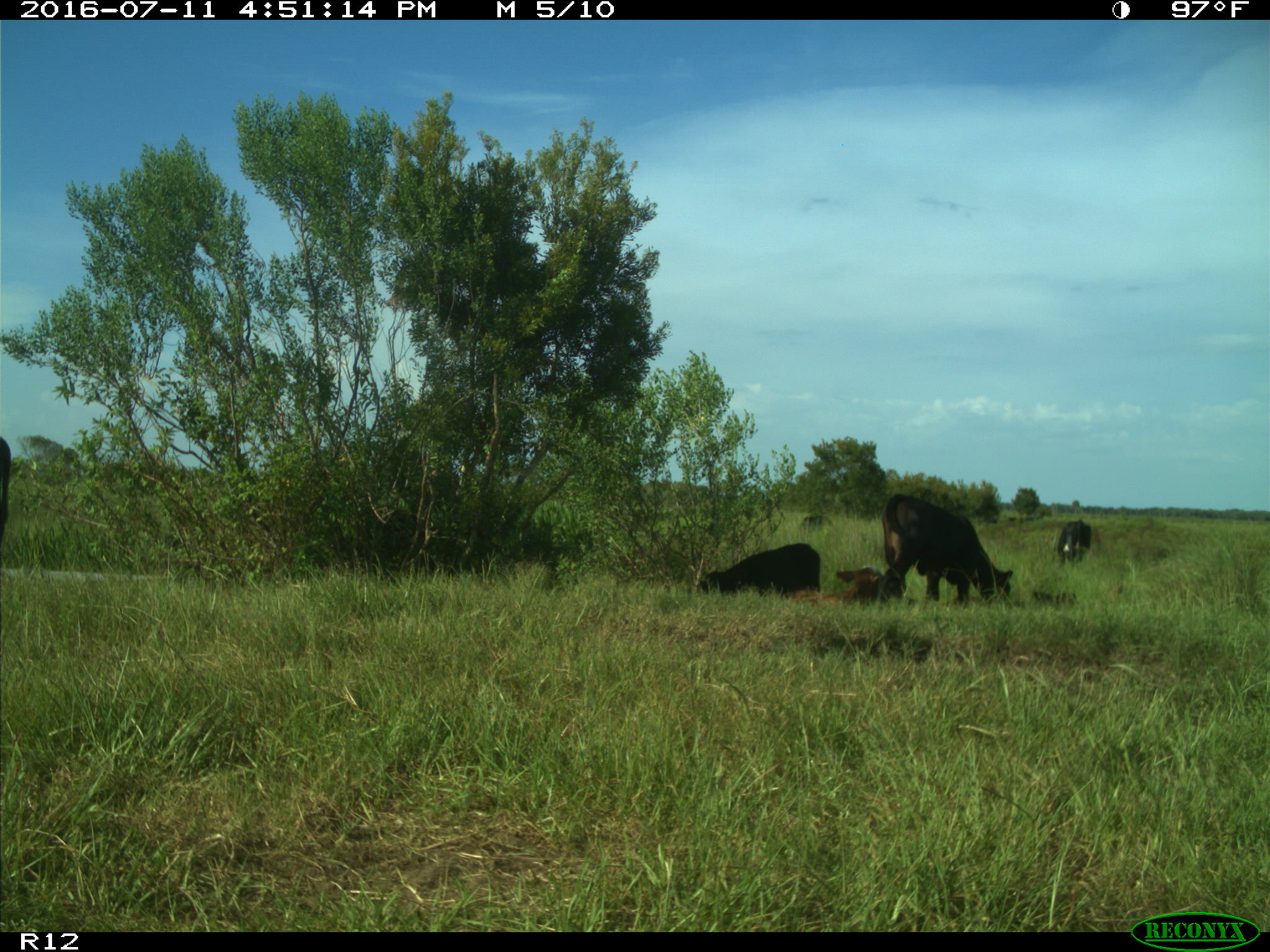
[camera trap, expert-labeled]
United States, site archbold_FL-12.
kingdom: Animalia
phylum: Chordata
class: Mammalia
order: Artiodactyla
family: Bovidae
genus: Bos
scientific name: Bos taurus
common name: domestic cow